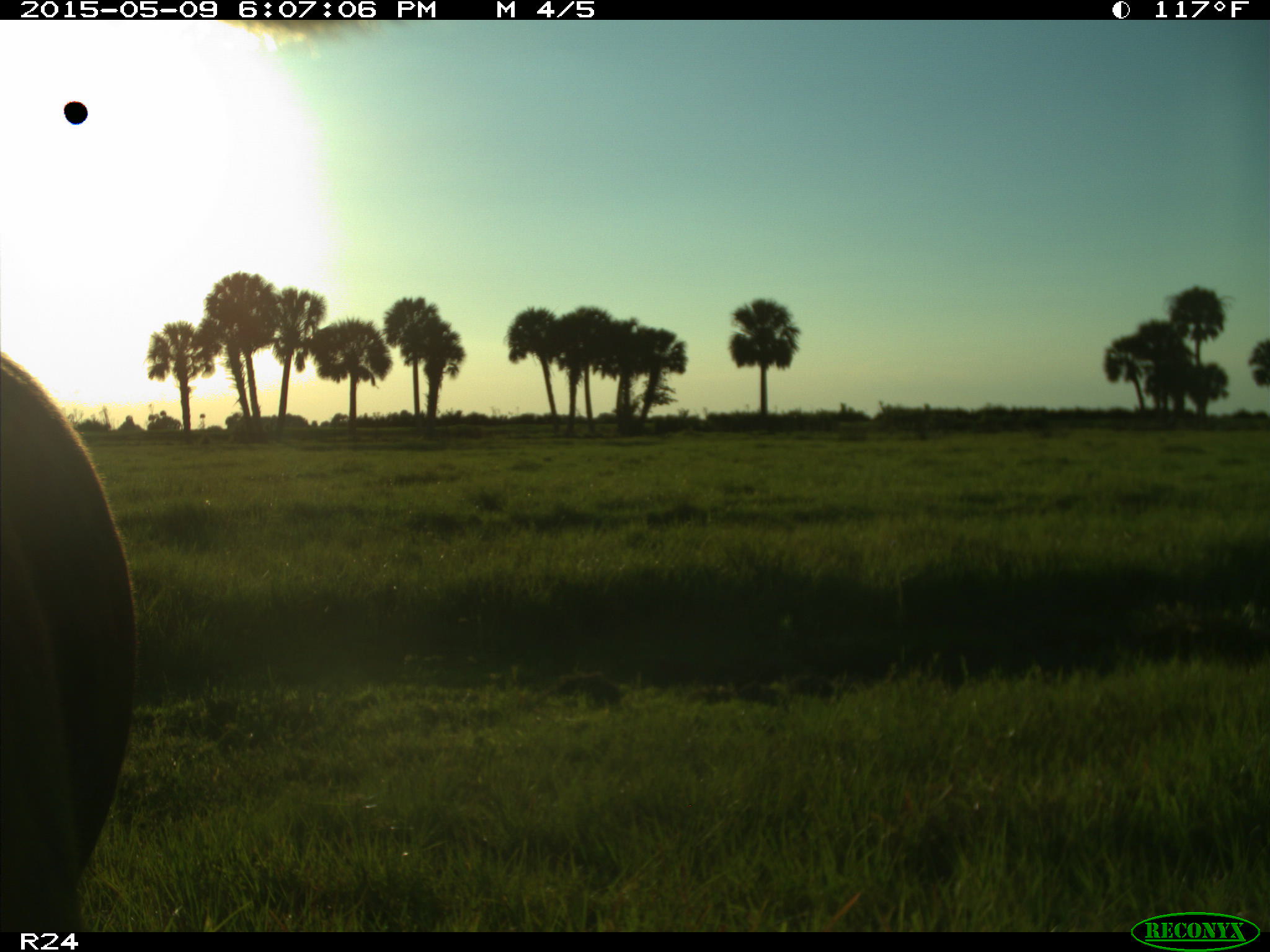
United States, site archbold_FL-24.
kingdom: Animalia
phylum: Chordata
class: Mammalia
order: Artiodactyla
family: Bovidae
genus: Bos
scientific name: Bos taurus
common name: domestic cow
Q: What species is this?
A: Bos taurus (domestic cow).